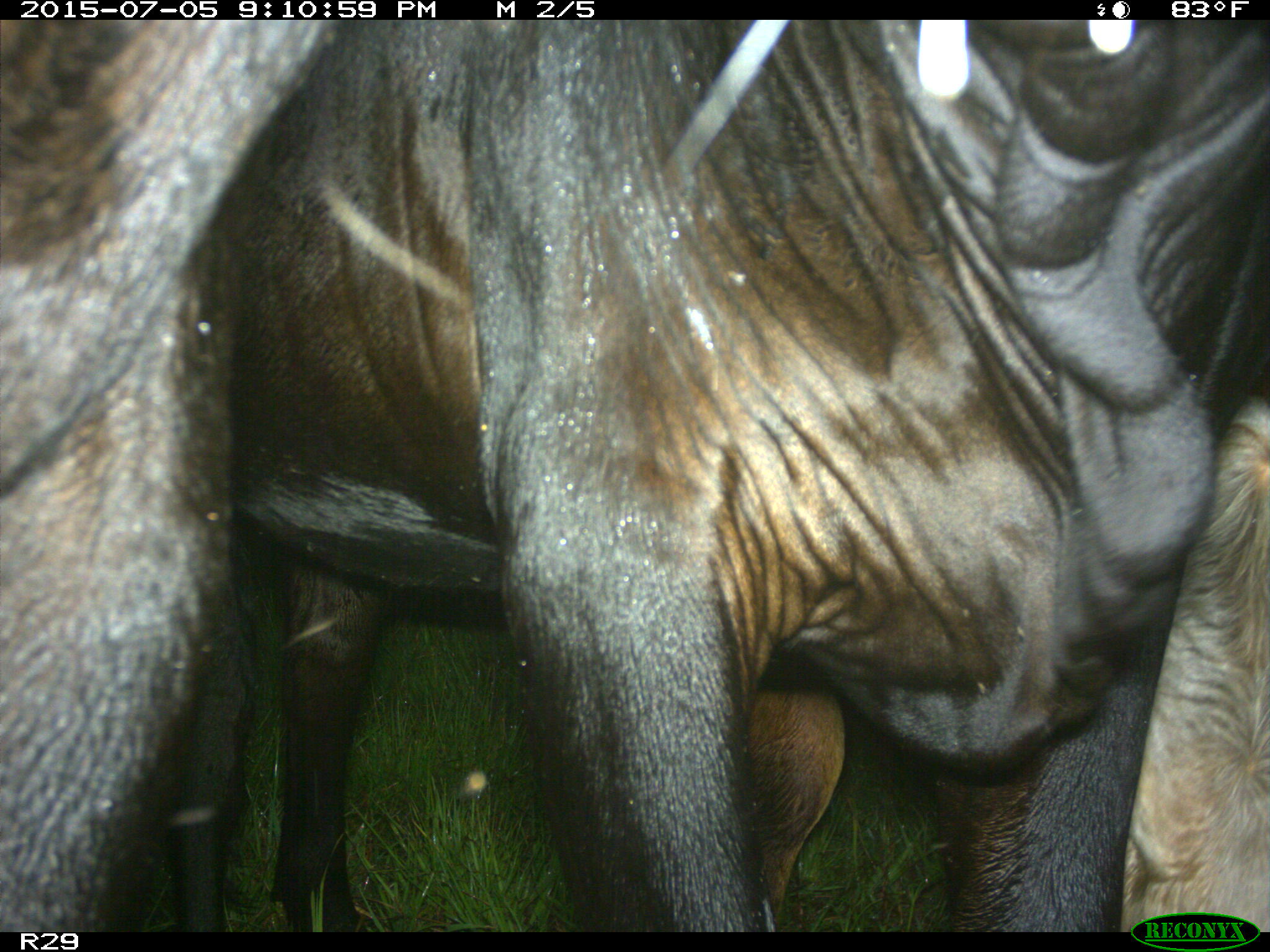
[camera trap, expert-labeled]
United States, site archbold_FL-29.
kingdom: Animalia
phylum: Chordata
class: Mammalia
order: Artiodactyla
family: Bovidae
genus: Bos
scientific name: Bos taurus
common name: domestic cow